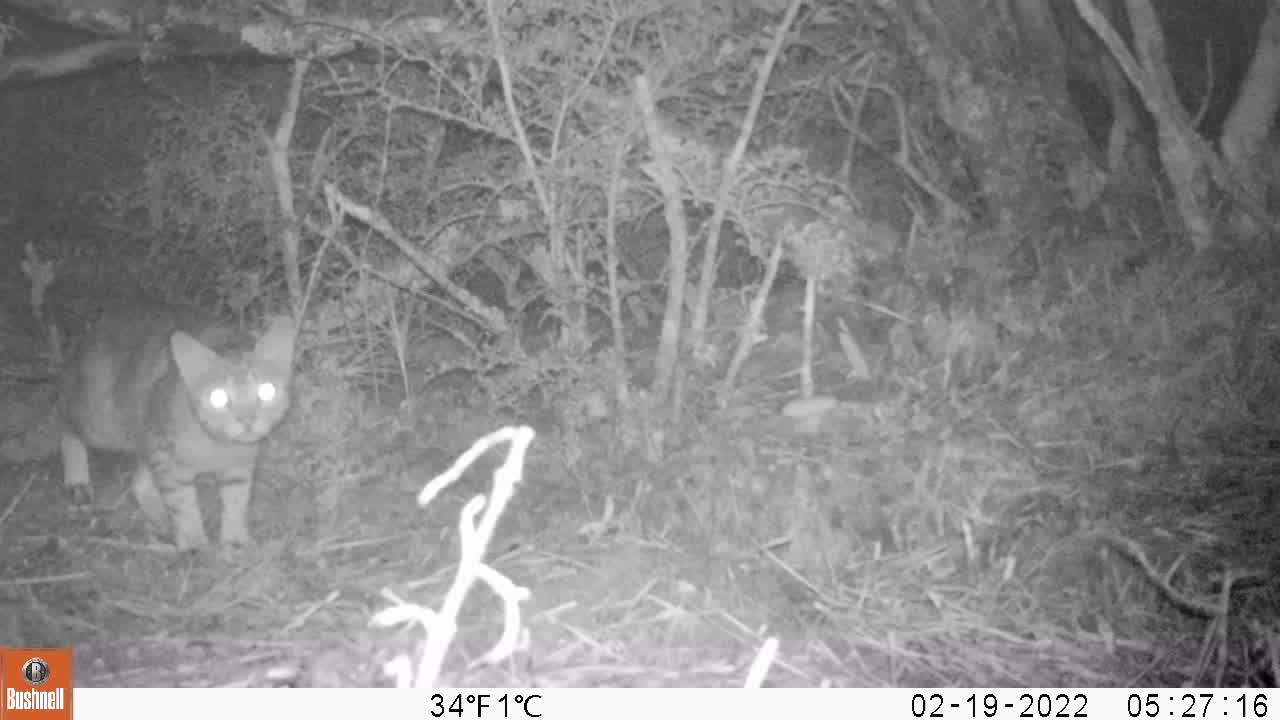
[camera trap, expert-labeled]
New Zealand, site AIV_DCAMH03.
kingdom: Animalia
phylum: Chordata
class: Mammalia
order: Carnivora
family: Felidae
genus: Felis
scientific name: Felis catus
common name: domestic cat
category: cat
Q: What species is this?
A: Cat (domestic cat) (Felis catus).